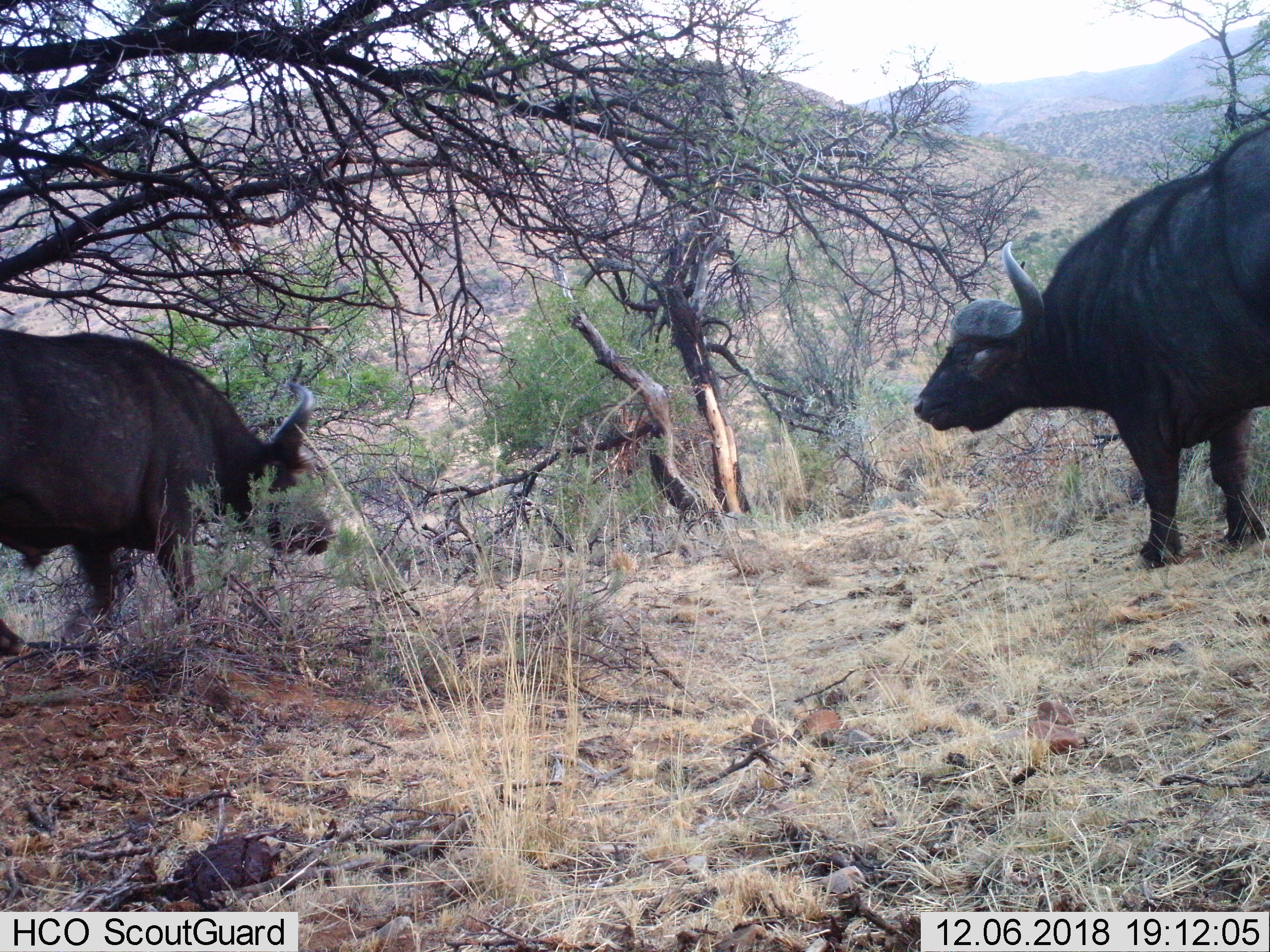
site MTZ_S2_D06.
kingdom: Animalia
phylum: Chordata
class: Mammalia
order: Artiodactyla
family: Bovidae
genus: Syncerus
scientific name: Syncerus caffer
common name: african buffalo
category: buffalo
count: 2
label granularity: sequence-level